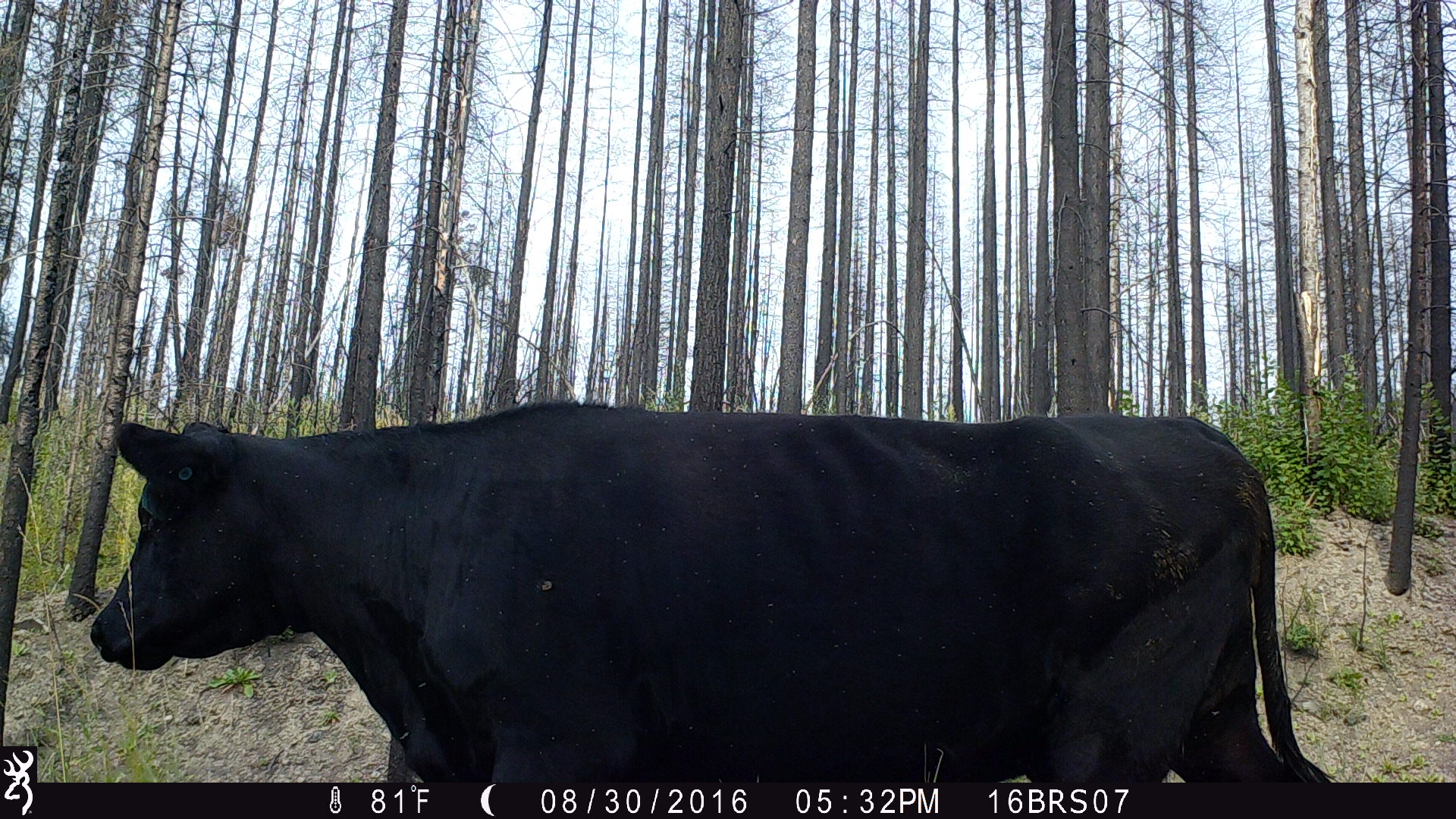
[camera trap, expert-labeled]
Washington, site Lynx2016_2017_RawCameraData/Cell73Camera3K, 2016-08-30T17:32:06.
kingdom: Animalia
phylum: Chordata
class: Mammalia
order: Artiodactyla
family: Bovidae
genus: Bos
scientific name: Bos taurus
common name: domestic cattle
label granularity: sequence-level